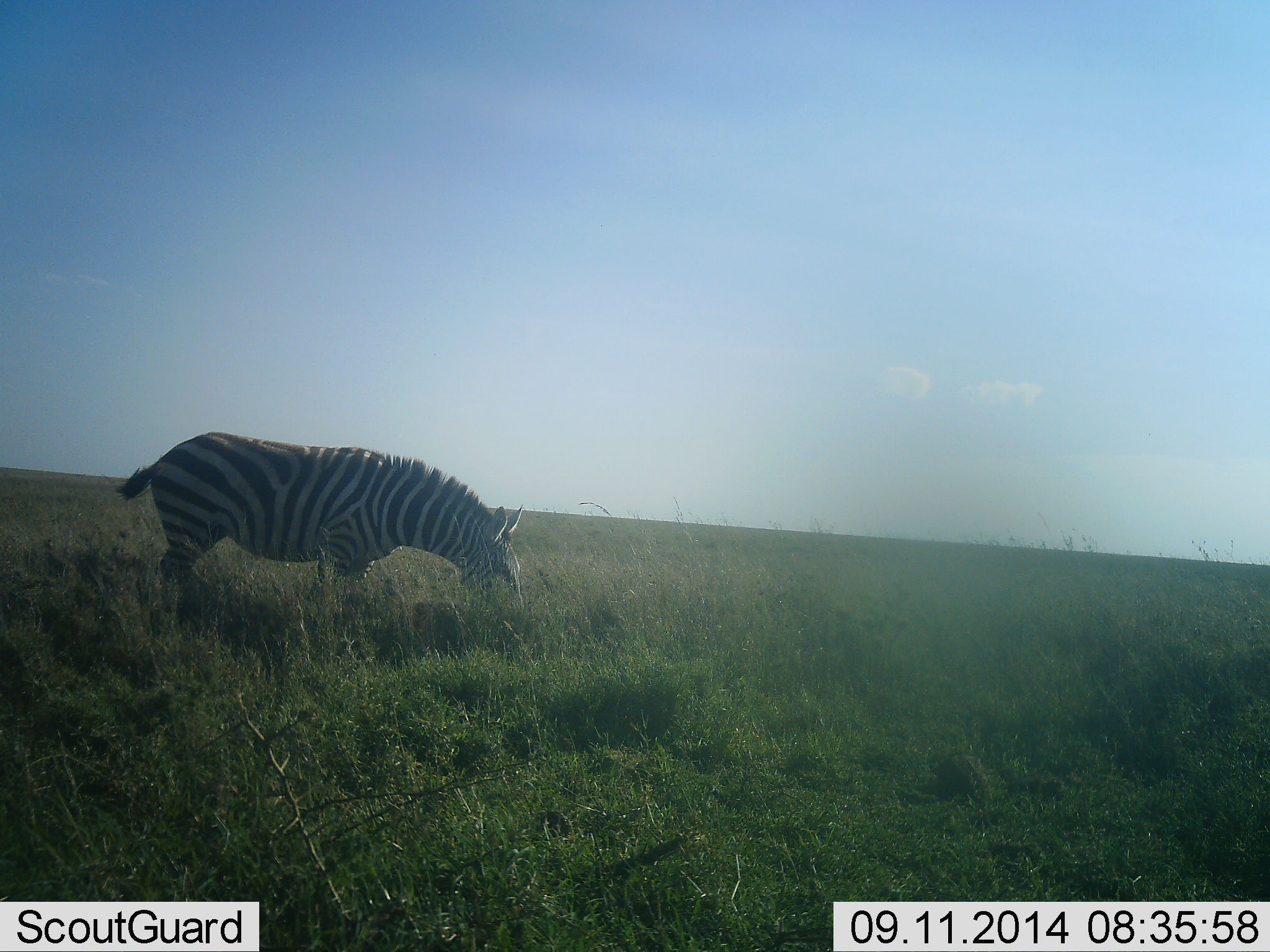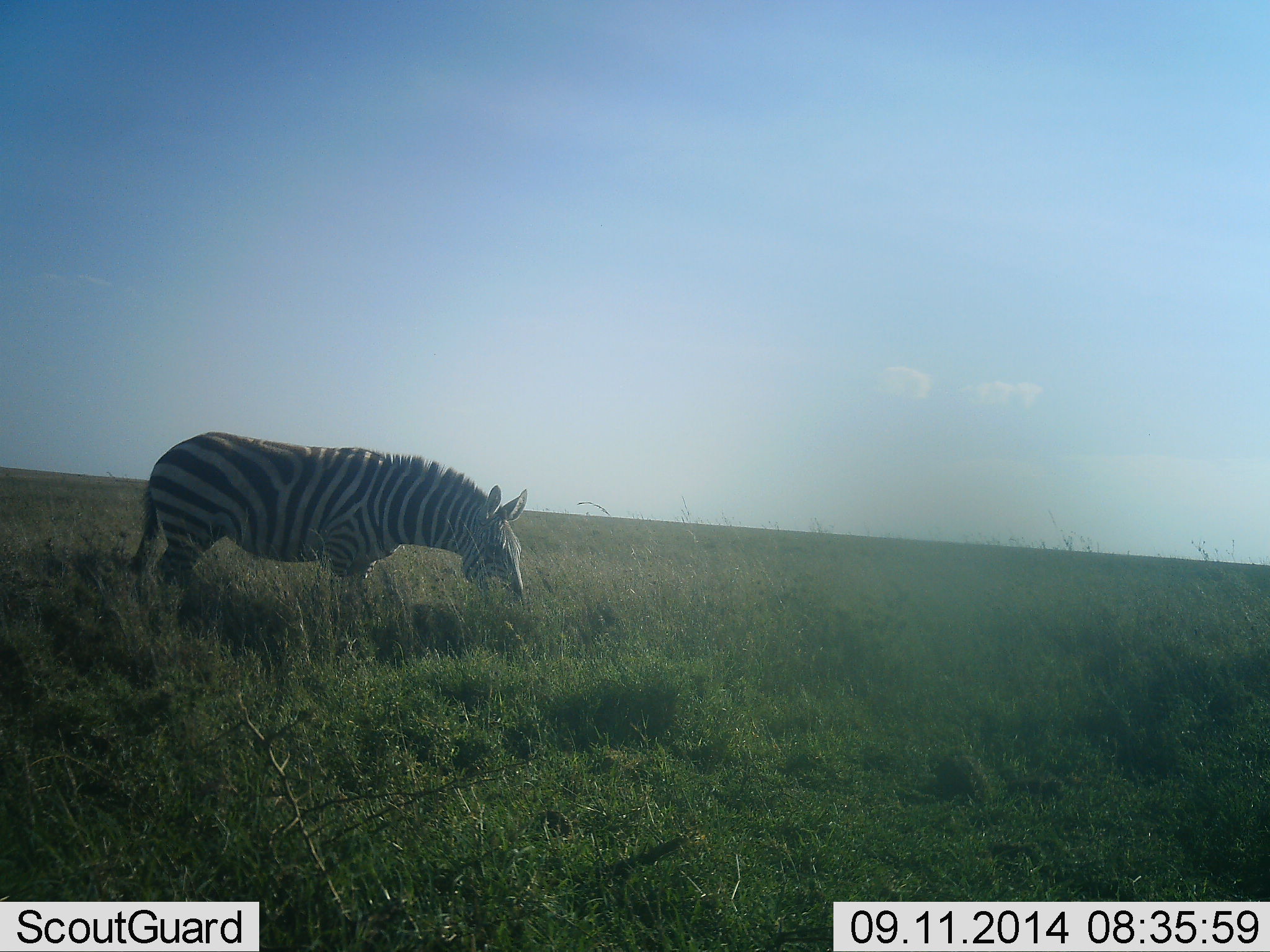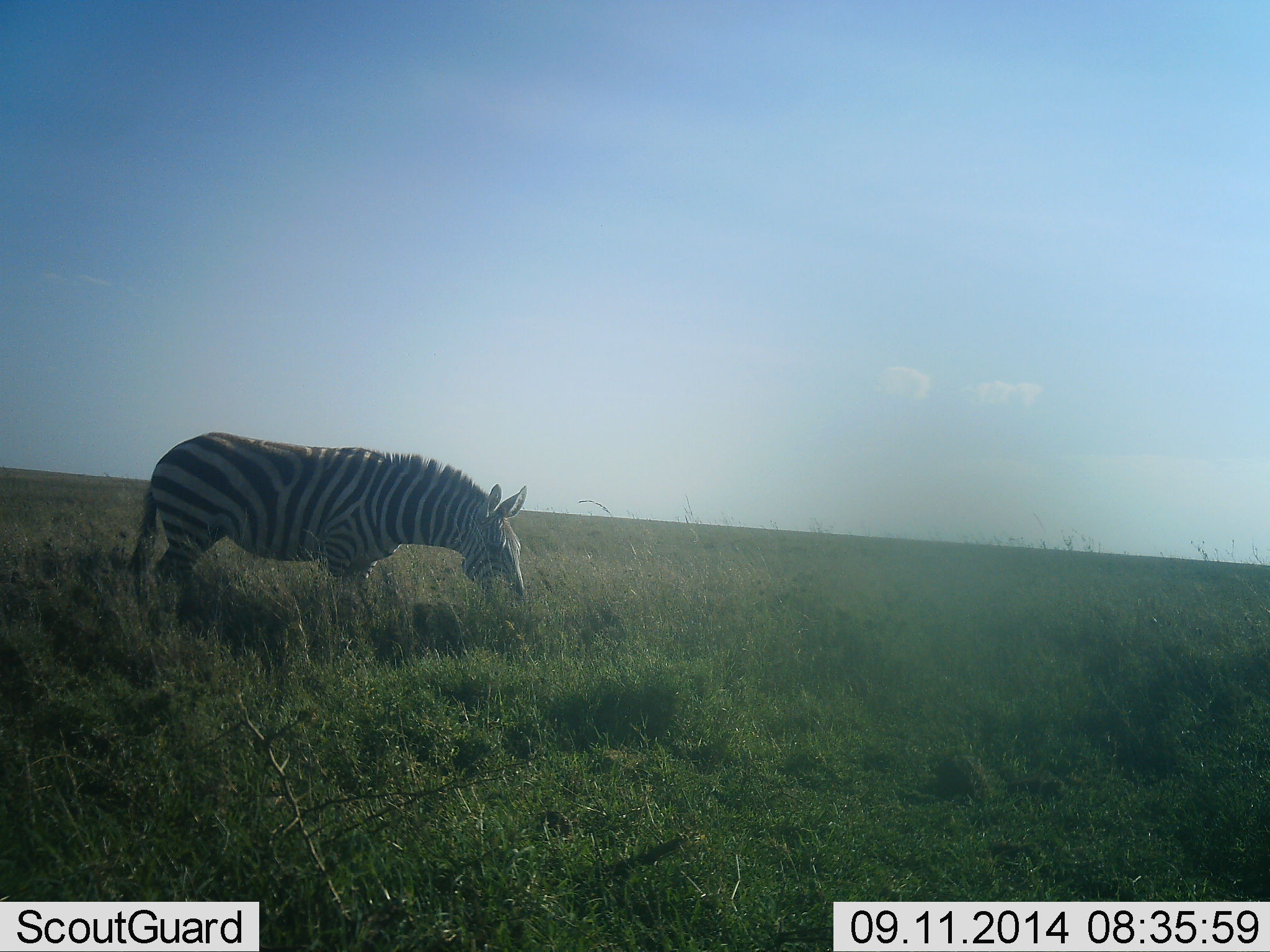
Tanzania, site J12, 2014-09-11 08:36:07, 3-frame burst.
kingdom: Animalia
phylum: Chordata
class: Mammalia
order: Perissodactyla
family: Equidae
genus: Equus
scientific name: Equus quagga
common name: plains zebra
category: zebra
Zebra (plains zebra) (Equus quagga), count 1. Behavior (volunteer vote fractions): standing 20%, resting 0%, moving 30%, interacting 0%. Young present (vote fraction): 0%. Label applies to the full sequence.